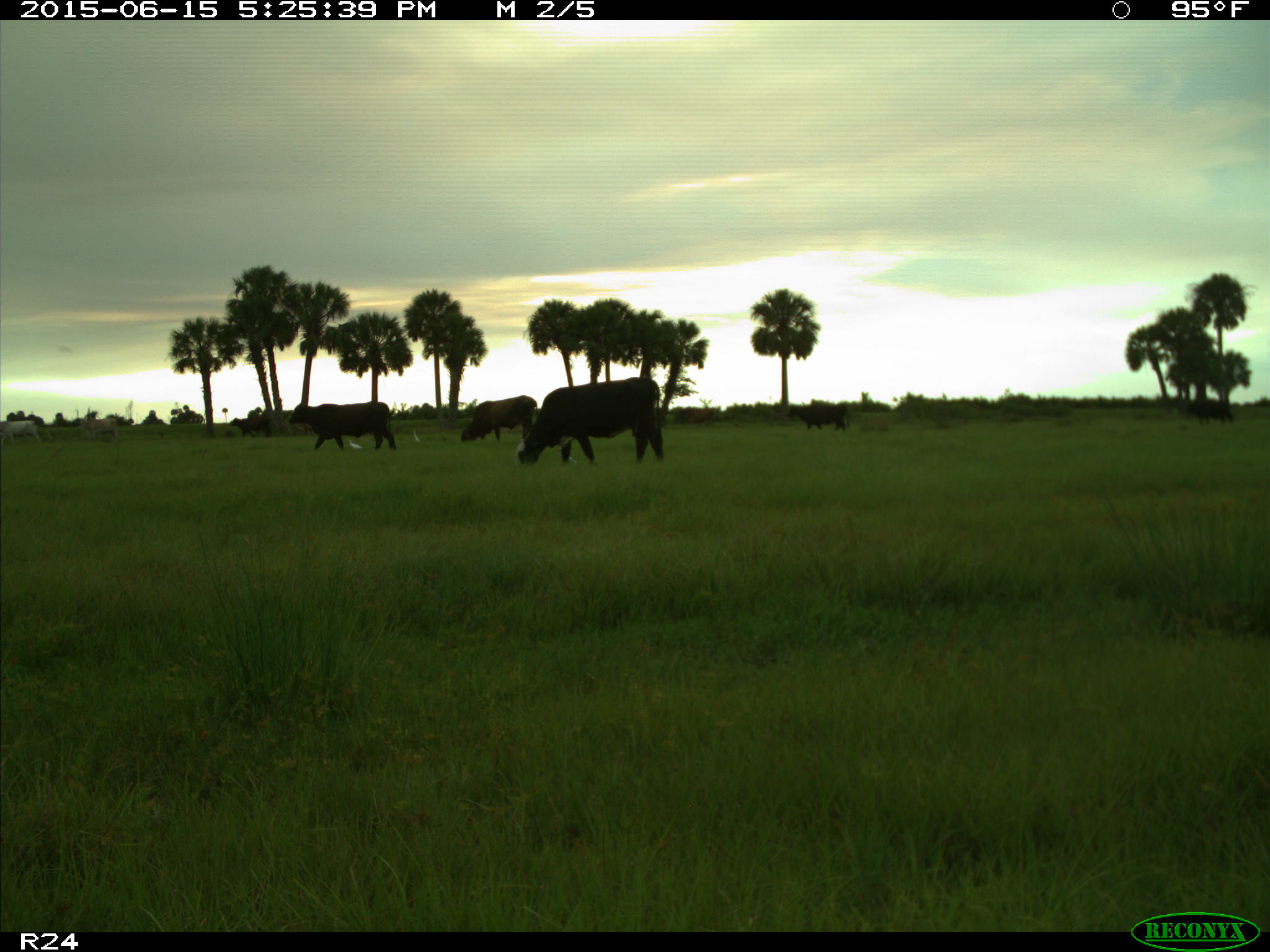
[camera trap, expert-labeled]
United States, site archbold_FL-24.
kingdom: Animalia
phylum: Chordata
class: Mammalia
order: Artiodactyla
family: Bovidae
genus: Bos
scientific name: Bos taurus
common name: domestic cow